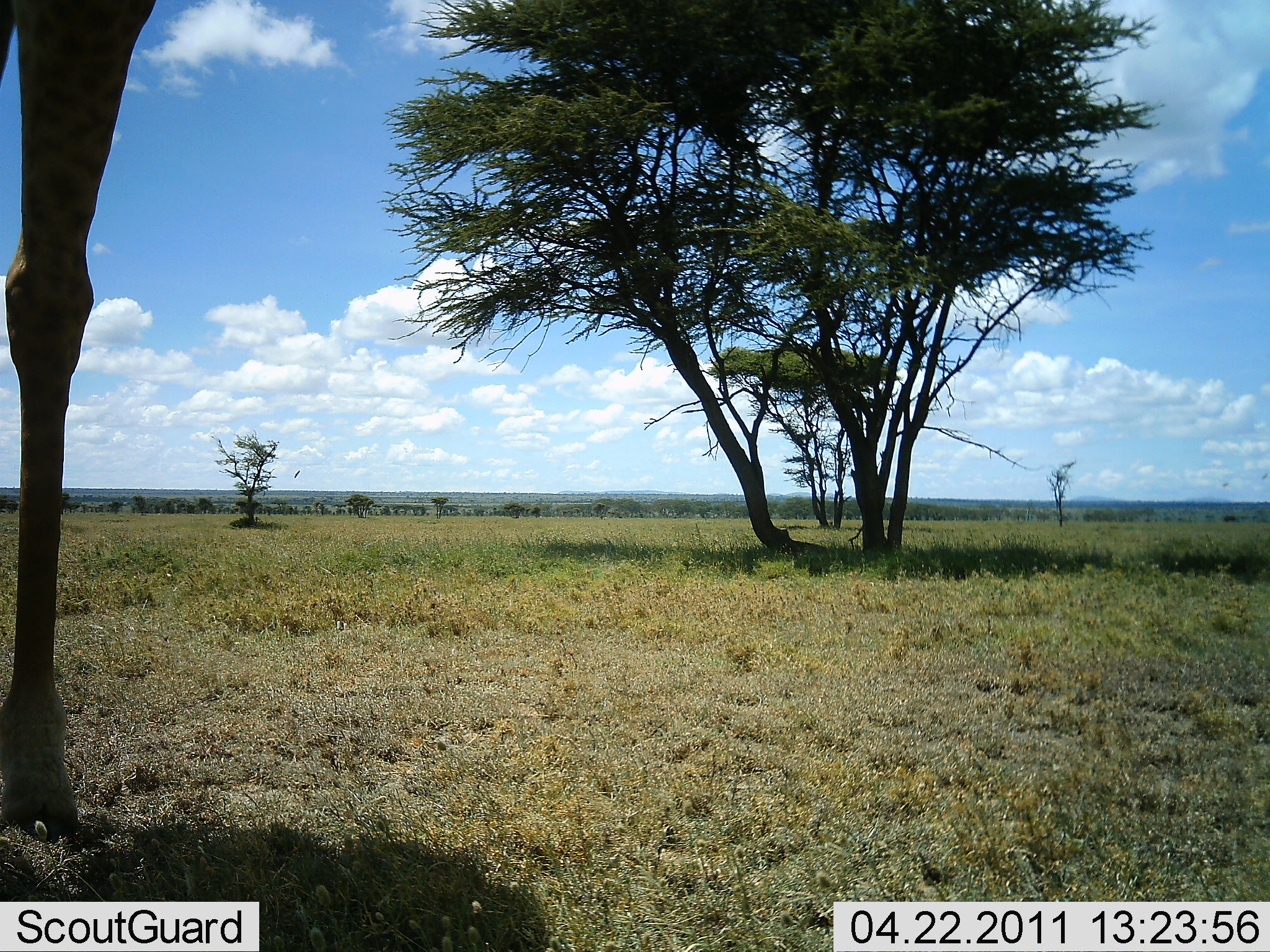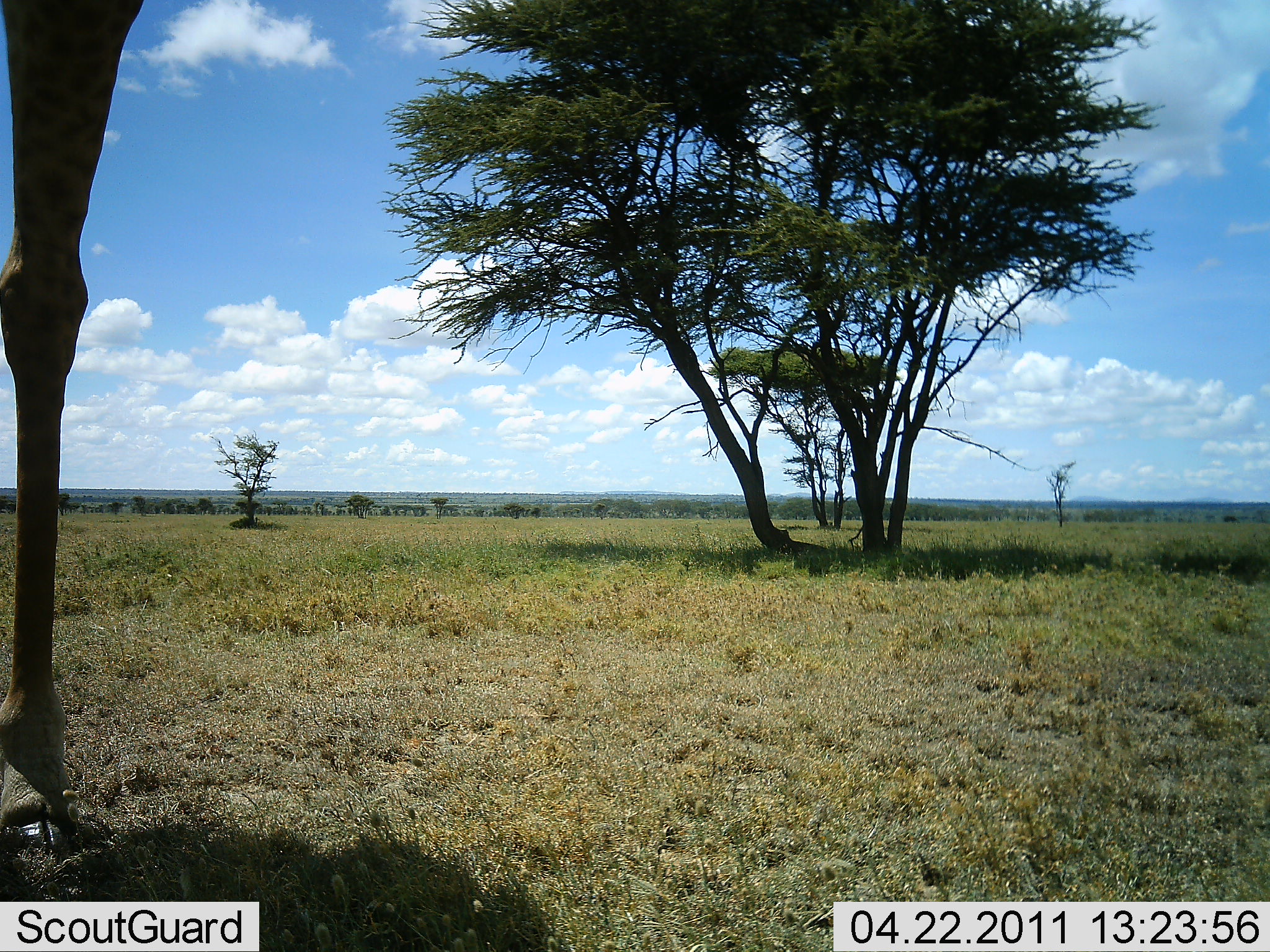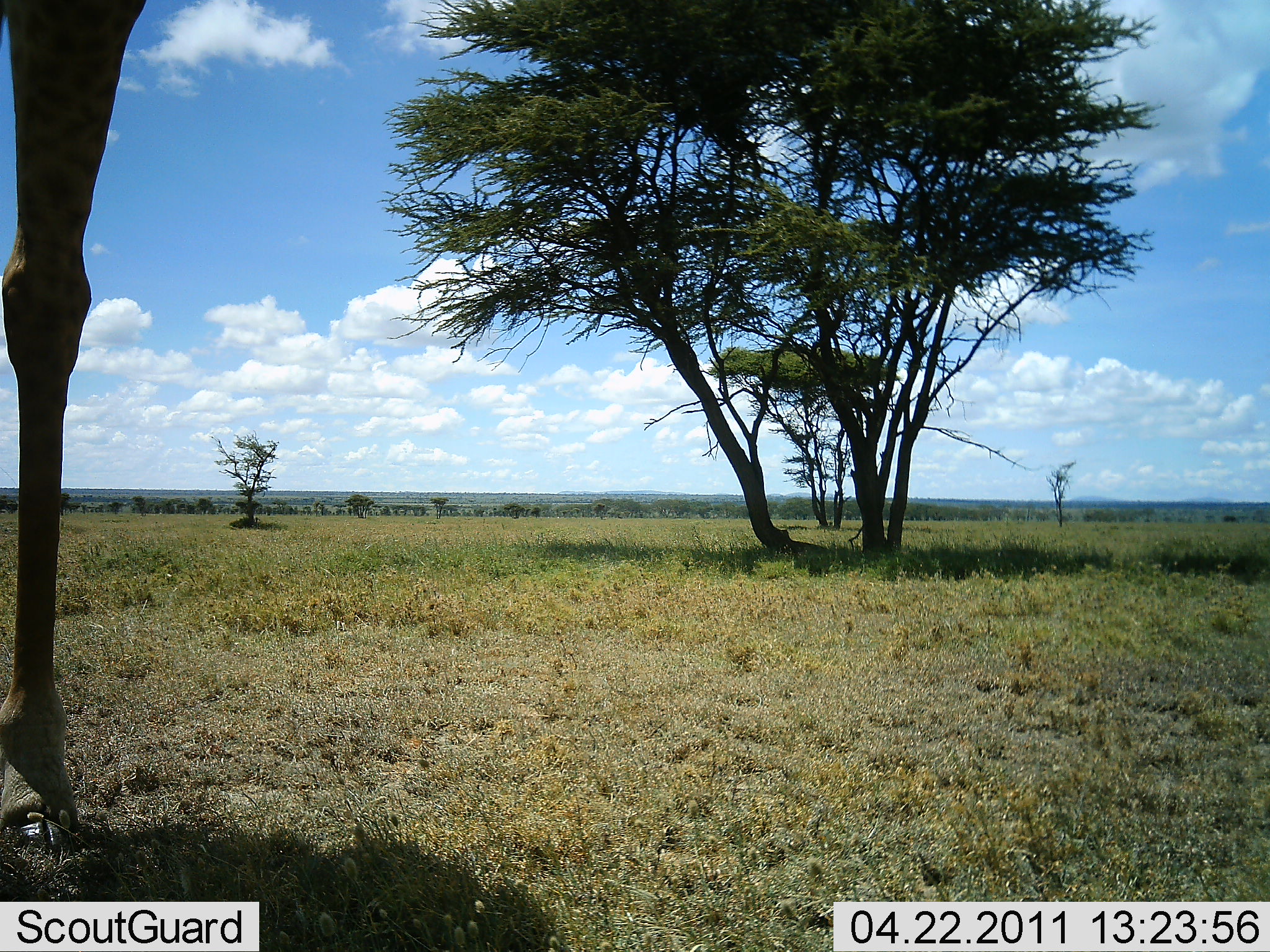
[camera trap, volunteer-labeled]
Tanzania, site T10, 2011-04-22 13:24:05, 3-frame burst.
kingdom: Animalia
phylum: Chordata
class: Mammalia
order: Artiodactyla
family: Giraffidae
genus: Giraffa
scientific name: Giraffa camelopardalis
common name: giraffe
Giraffe (Giraffa camelopardalis), count 1. Behavior (volunteer vote fractions): standing 91%, resting 0%, moving 9%, interacting 0%. Young present (vote fraction): 0%. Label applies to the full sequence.